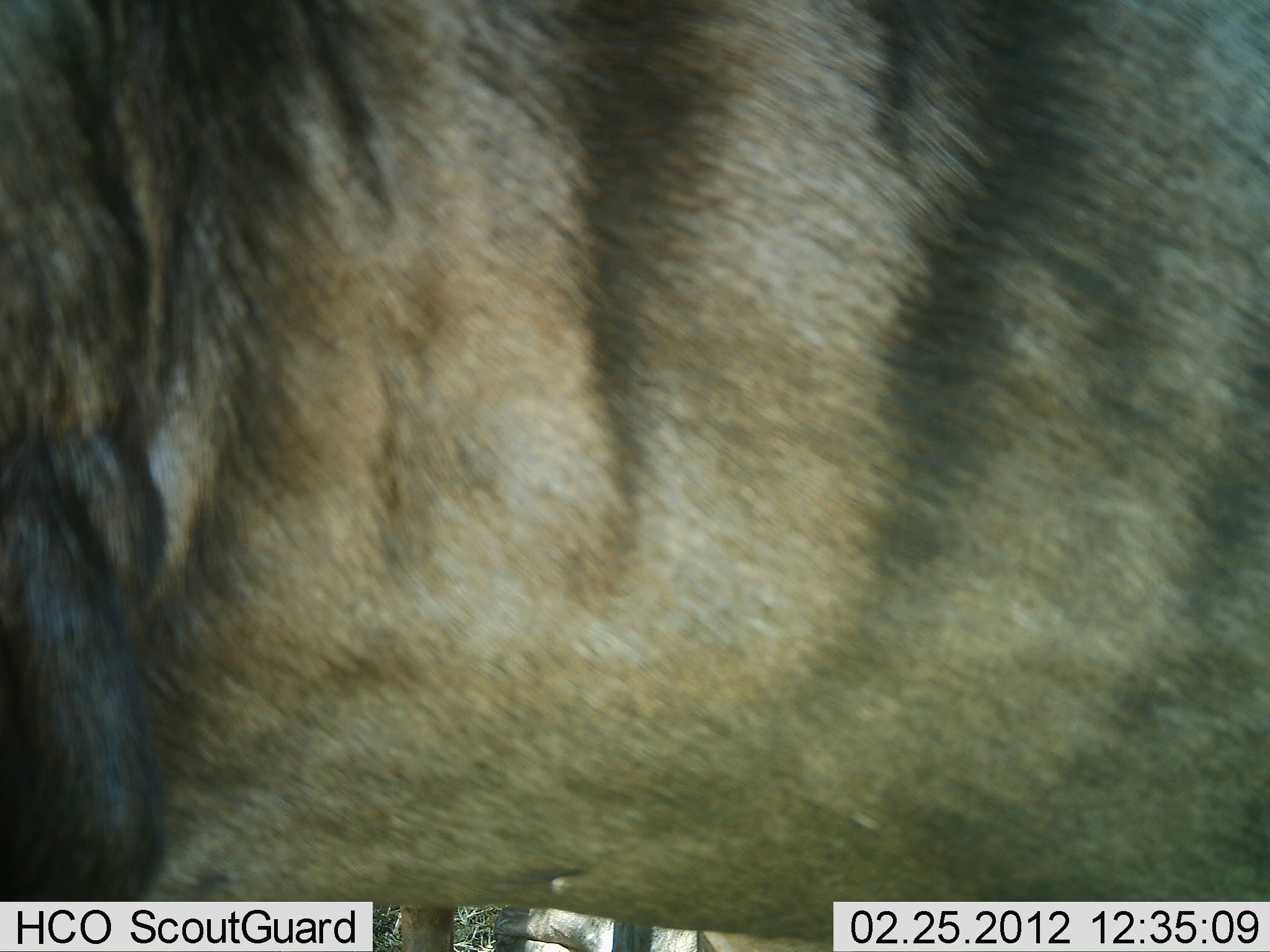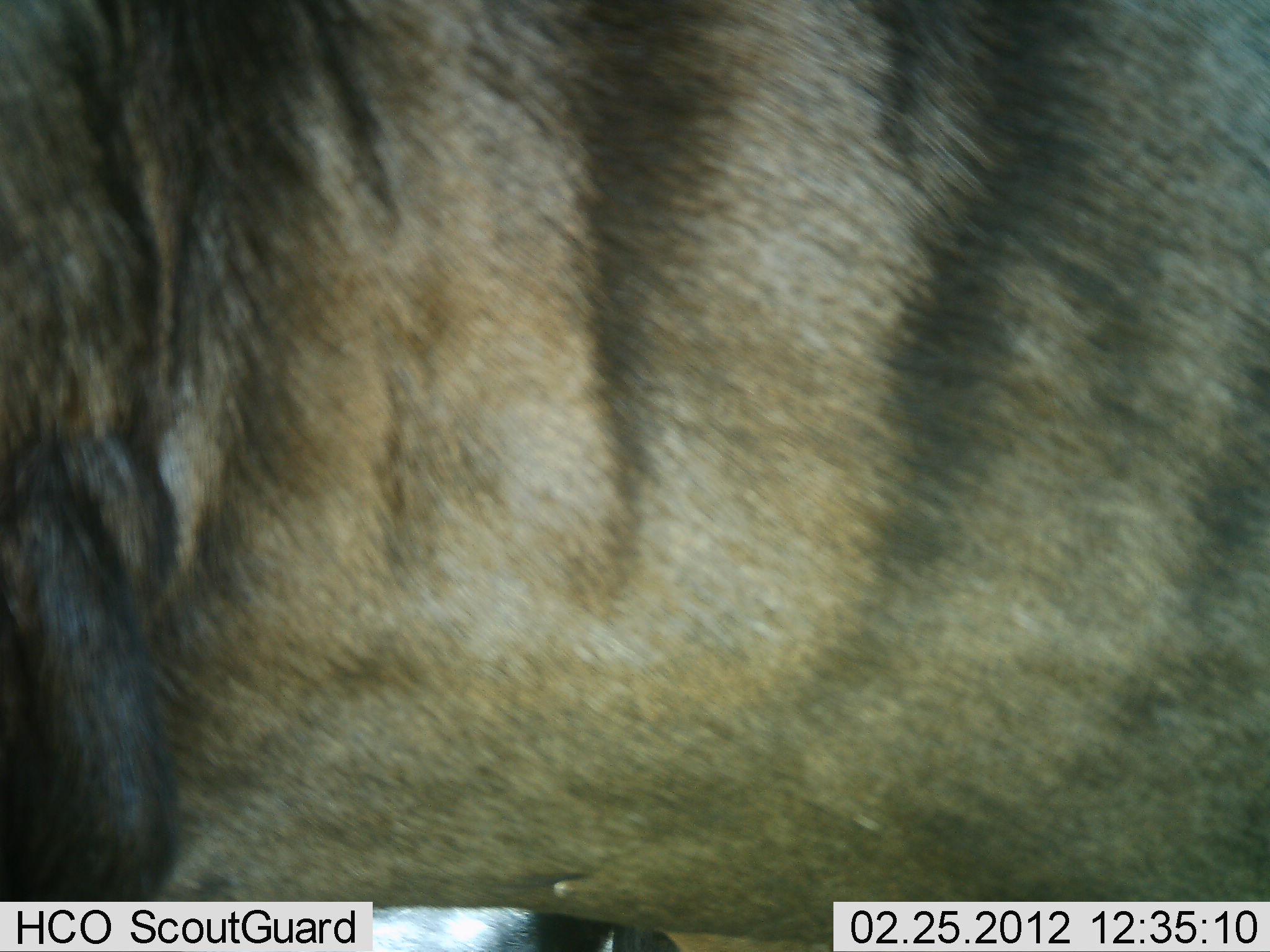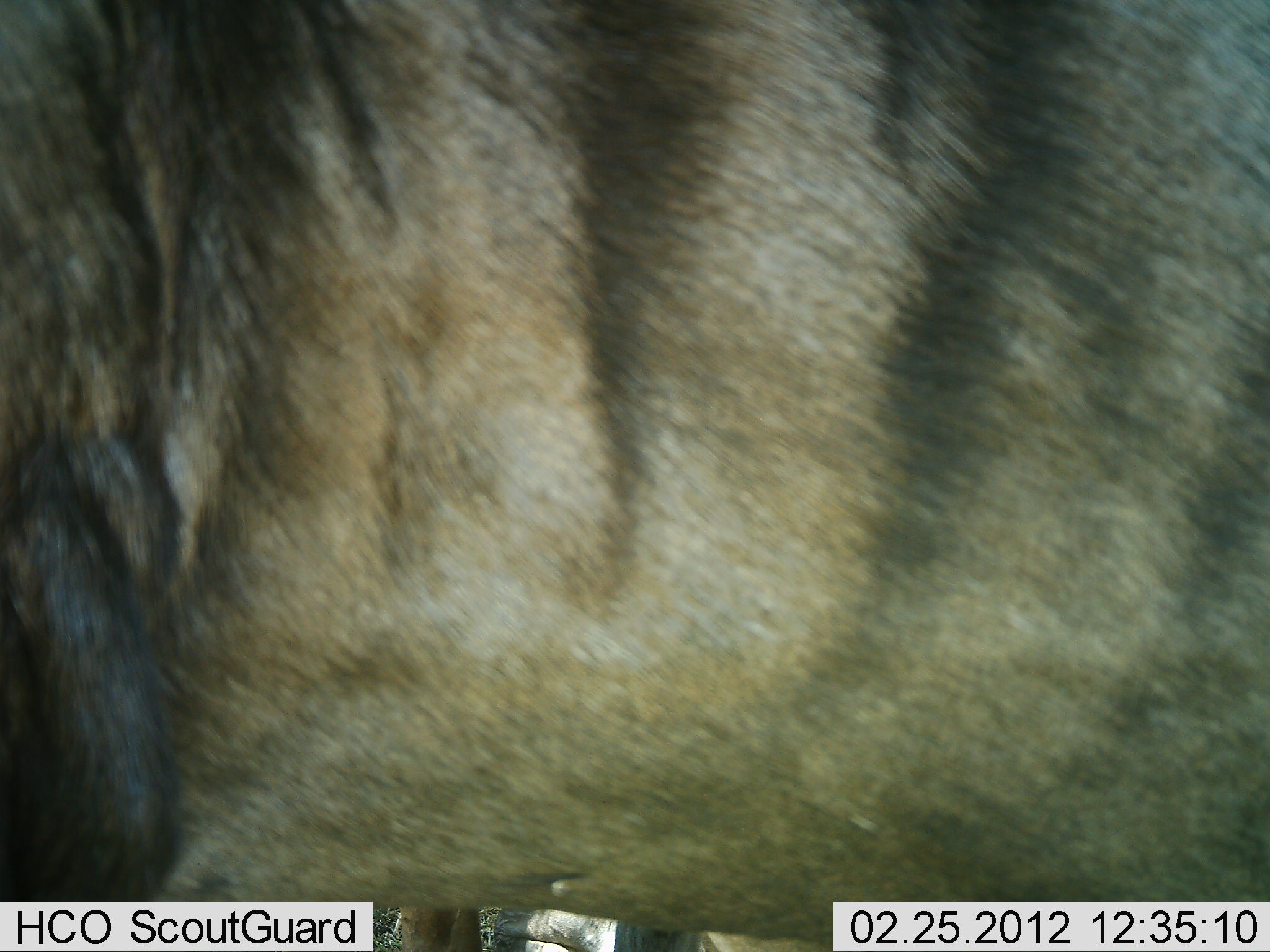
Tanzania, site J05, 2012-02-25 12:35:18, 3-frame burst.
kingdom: Animalia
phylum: Chordata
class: Mammalia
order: Artiodactyla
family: Bovidae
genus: Connochaetes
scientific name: Connochaetes taurinus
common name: blue wildebeest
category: wildebeest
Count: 1.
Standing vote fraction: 96%.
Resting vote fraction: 0%.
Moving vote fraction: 9%.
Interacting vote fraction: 0%.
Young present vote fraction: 0%.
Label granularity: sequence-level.